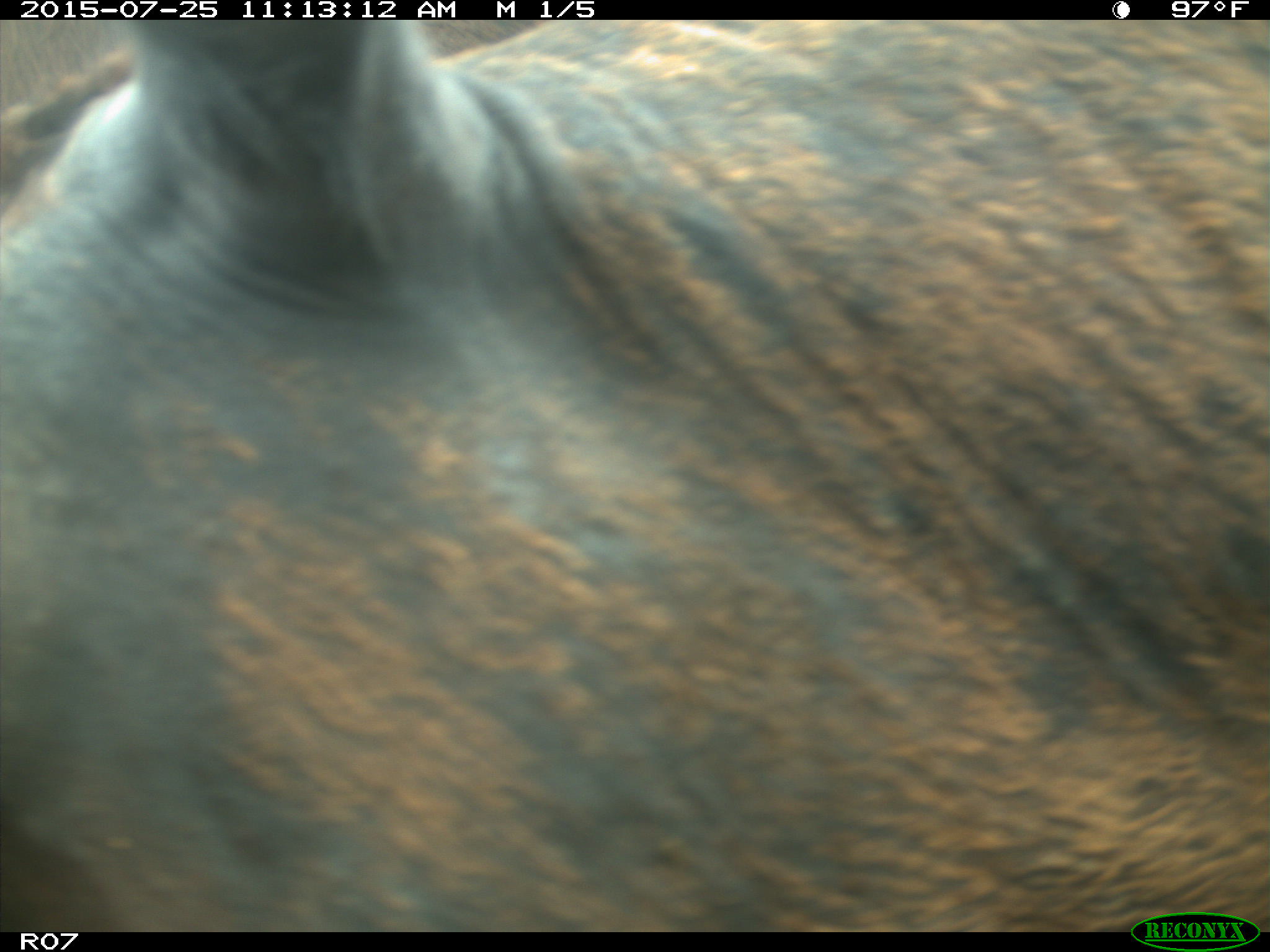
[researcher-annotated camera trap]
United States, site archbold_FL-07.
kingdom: Animalia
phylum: Chordata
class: Mammalia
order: Artiodactyla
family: Bovidae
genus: Bos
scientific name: Bos taurus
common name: domestic cow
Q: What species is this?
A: Bos taurus (domestic cow).